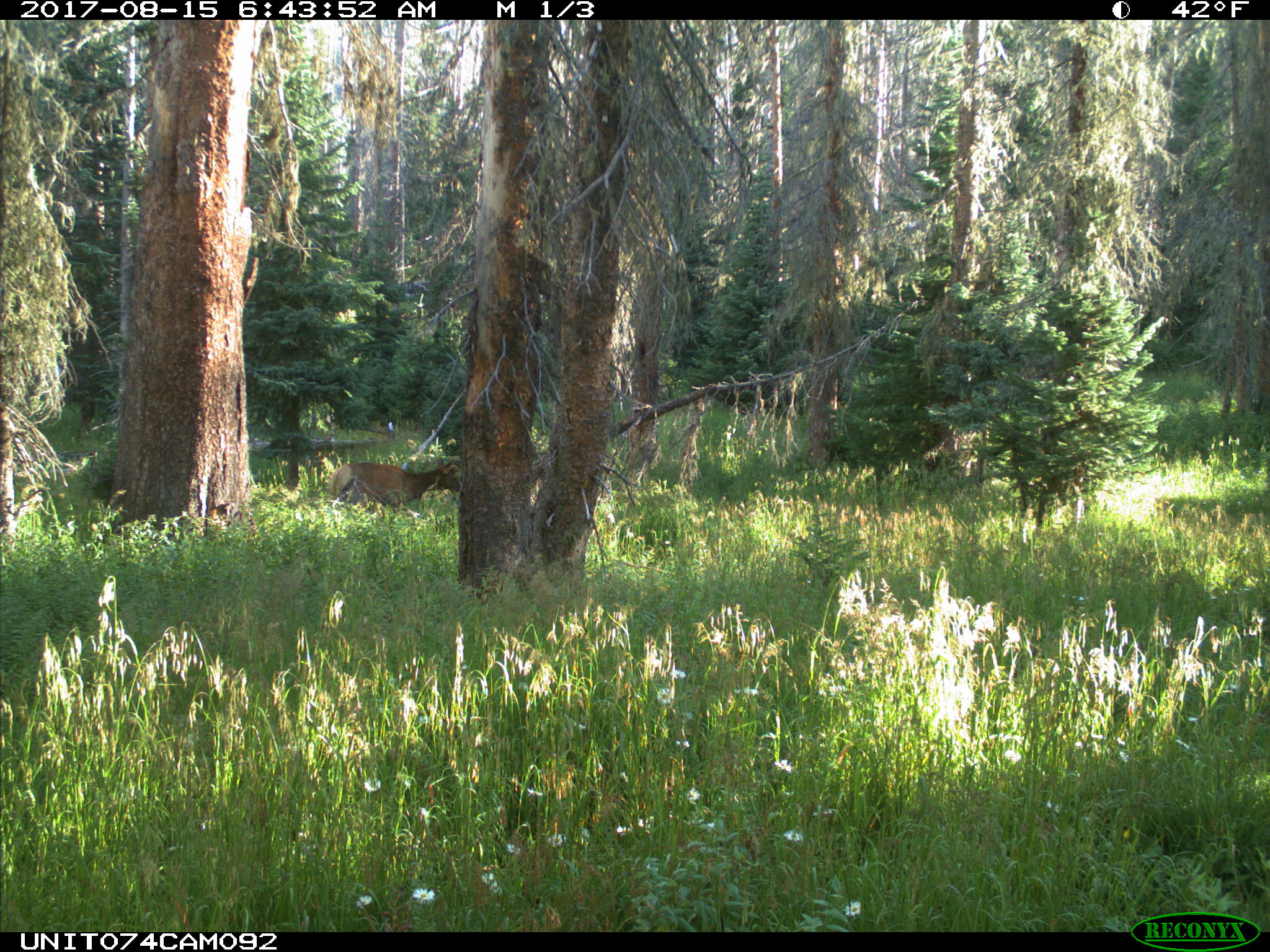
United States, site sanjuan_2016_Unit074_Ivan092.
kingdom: Animalia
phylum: Chordata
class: Mammalia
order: Artiodactyla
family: Cervidae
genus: Cervus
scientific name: Cervus elaphus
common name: red deer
Cervus elaphus (red deer).